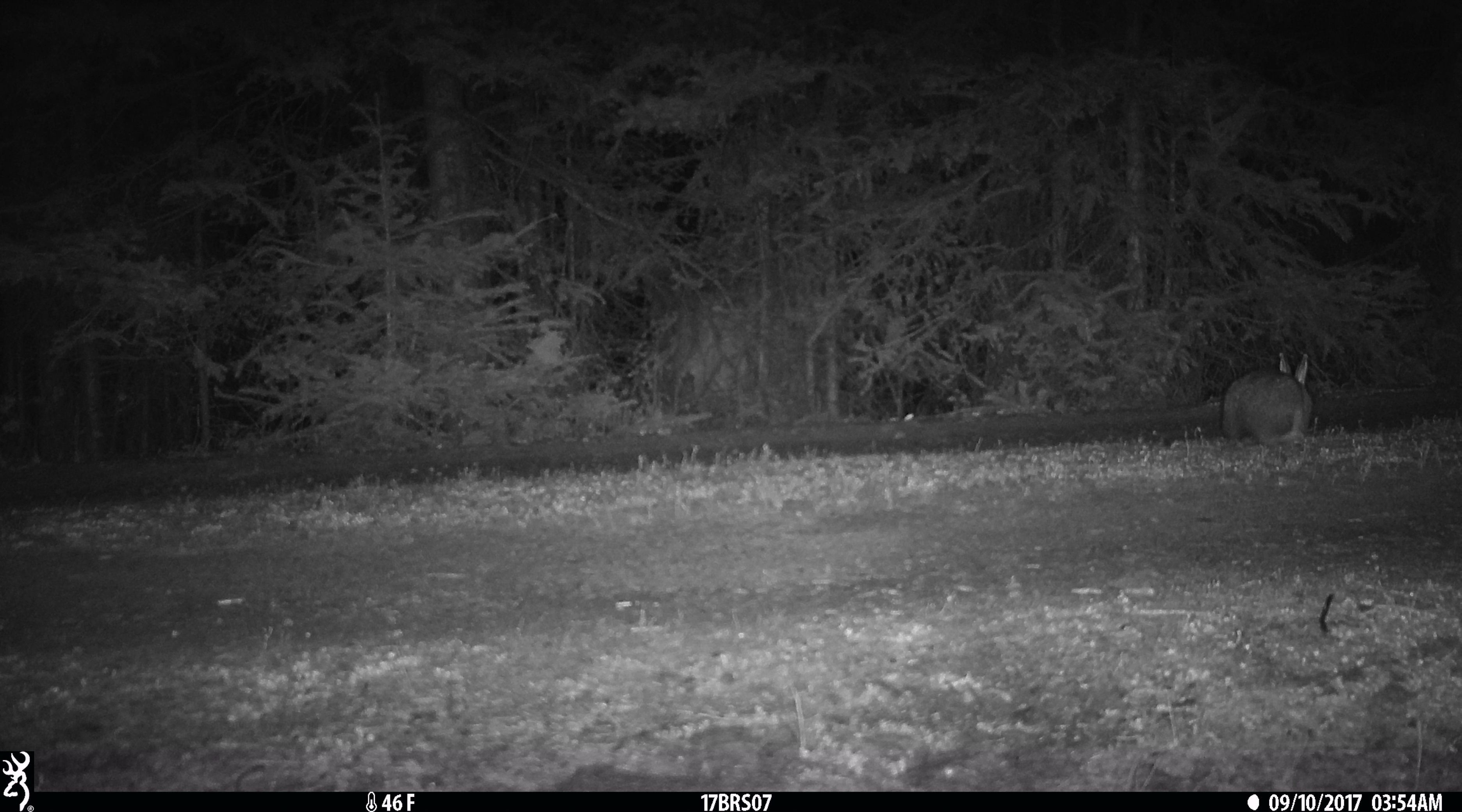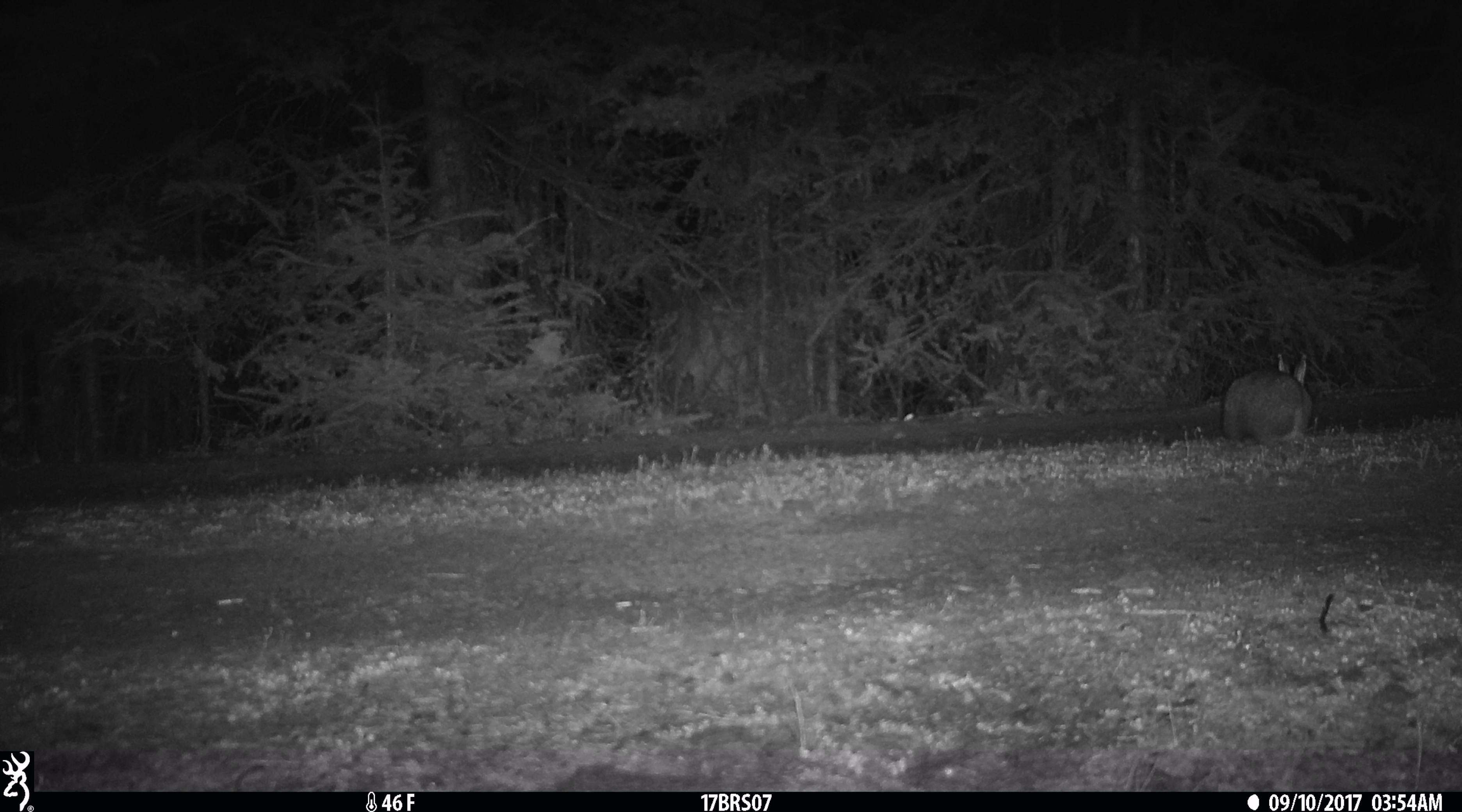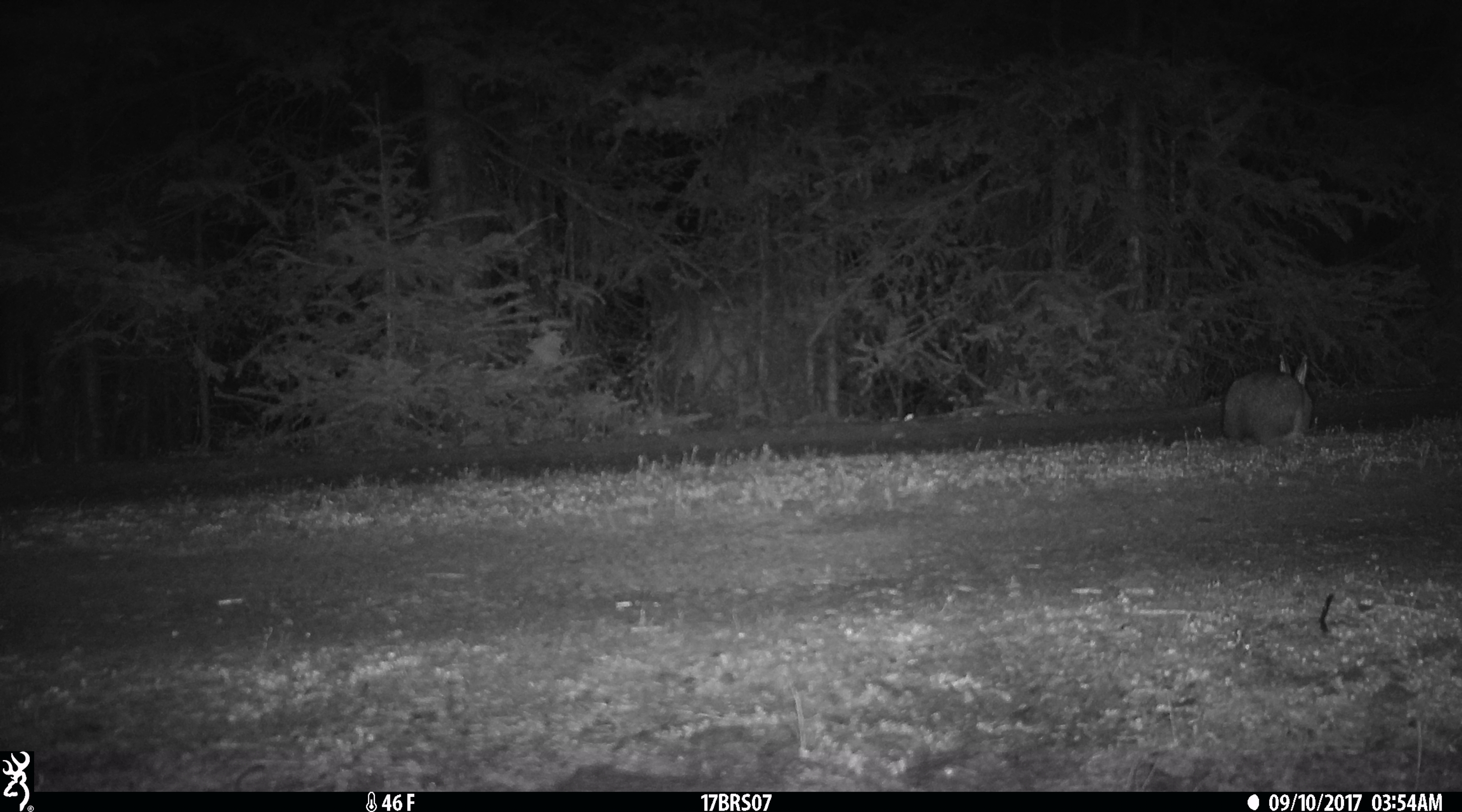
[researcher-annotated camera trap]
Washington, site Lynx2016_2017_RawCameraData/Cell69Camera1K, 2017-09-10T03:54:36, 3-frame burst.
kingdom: Animalia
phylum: Chordata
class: Mammalia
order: Lagomorpha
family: Leporidae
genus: Lepus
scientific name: Lepus americanus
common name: snowshoe hare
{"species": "Lepus americanus (snowshoe hare)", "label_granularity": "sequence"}